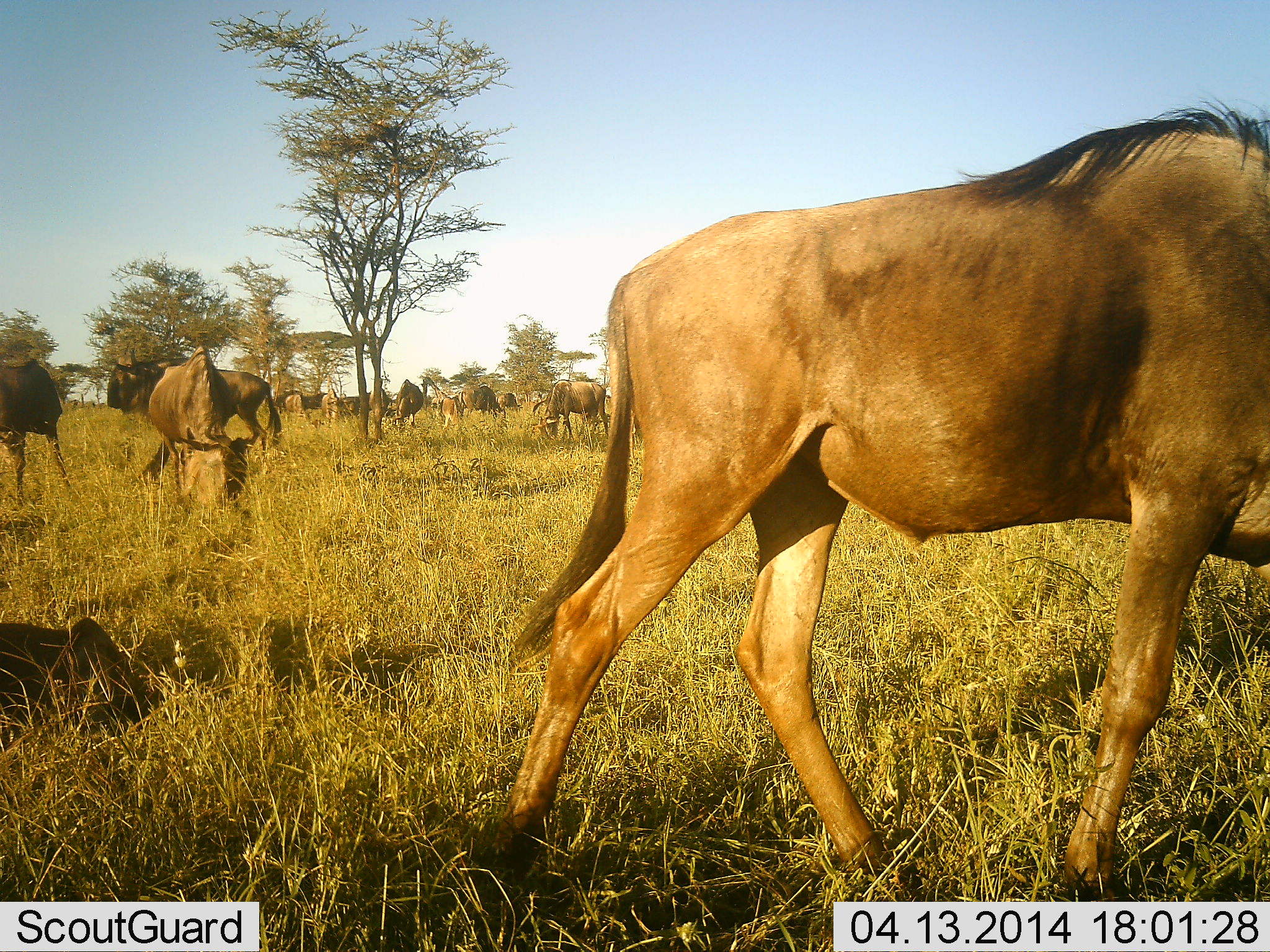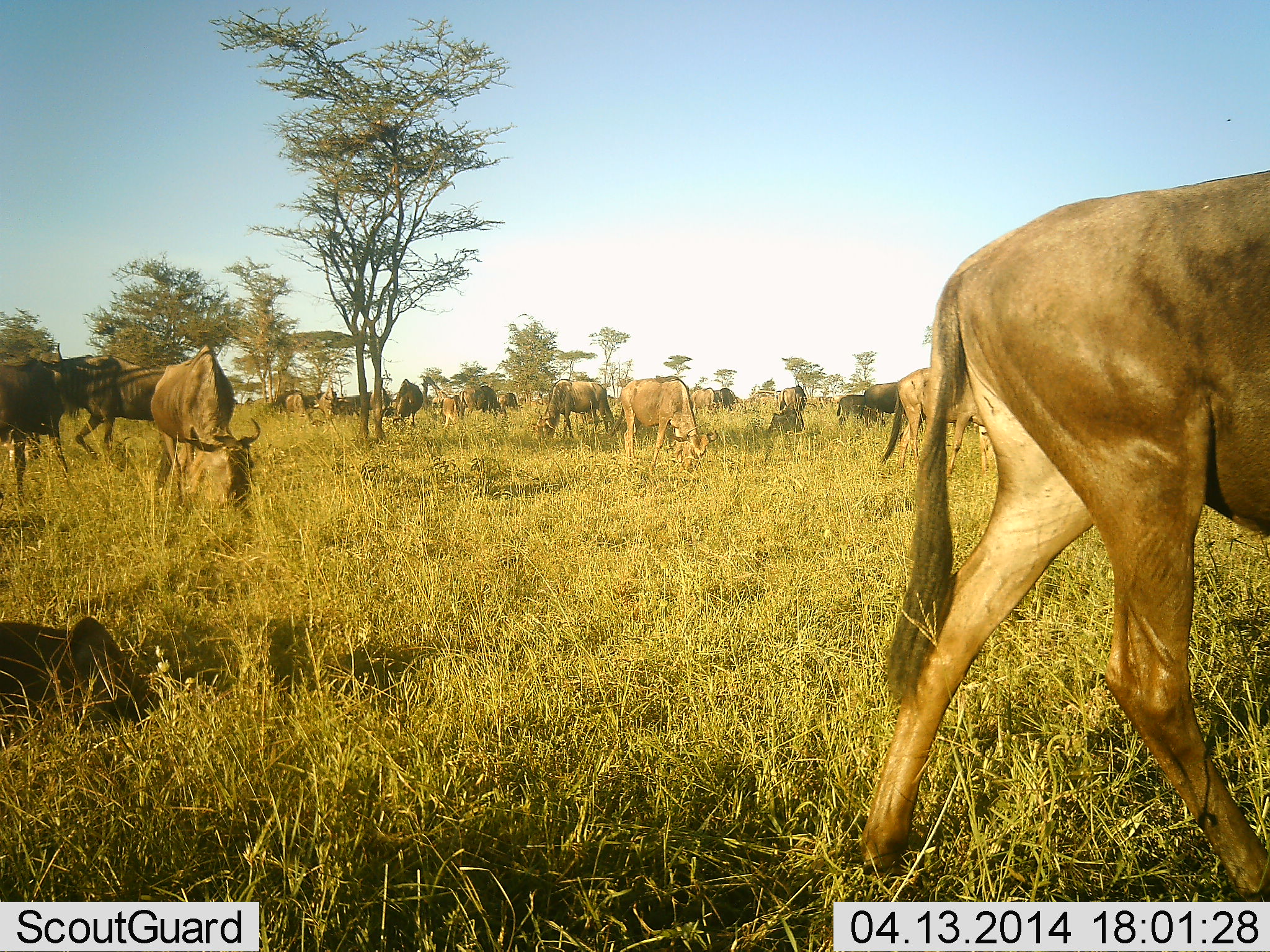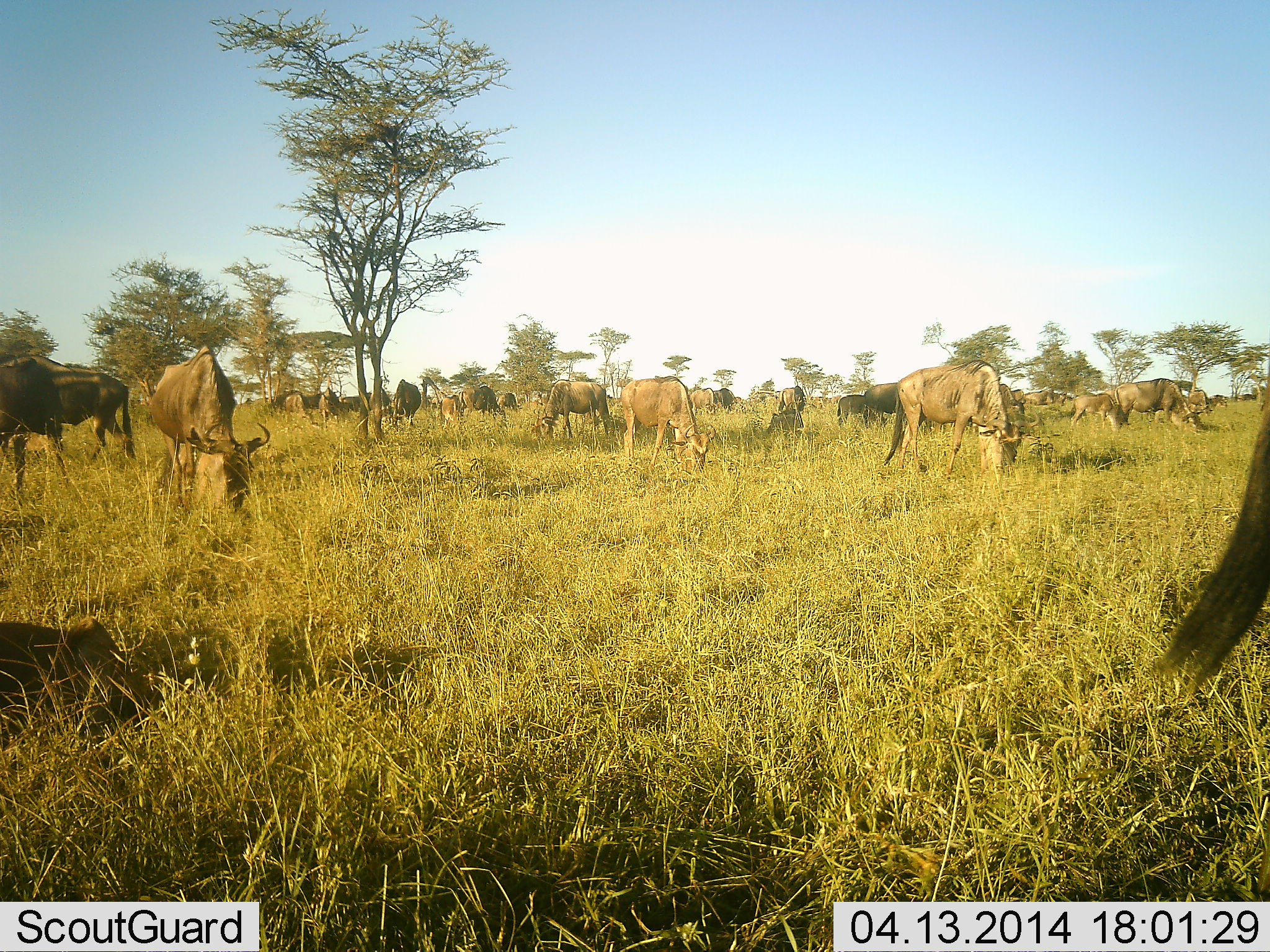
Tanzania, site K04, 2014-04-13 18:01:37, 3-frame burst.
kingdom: Animalia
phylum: Chordata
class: Mammalia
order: Artiodactyla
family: Bovidae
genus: Connochaetes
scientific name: Connochaetes taurinus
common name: blue wildebeest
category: wildebeest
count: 11-50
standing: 80%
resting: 30%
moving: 70%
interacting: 0%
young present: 20%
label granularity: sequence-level